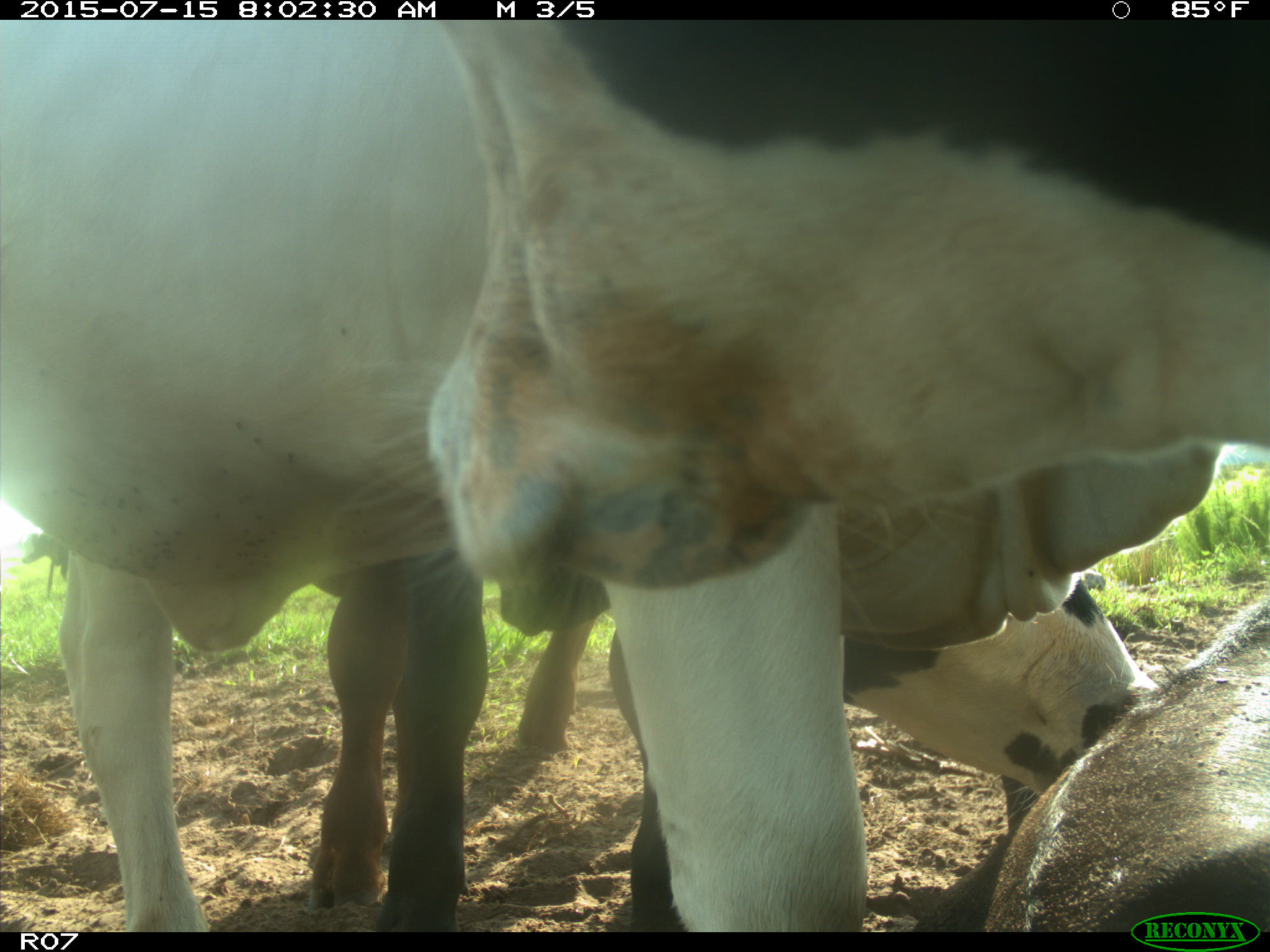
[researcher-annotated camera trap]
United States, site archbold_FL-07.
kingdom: Animalia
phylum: Chordata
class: Mammalia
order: Artiodactyla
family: Bovidae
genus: Bos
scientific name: Bos taurus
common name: domestic cow